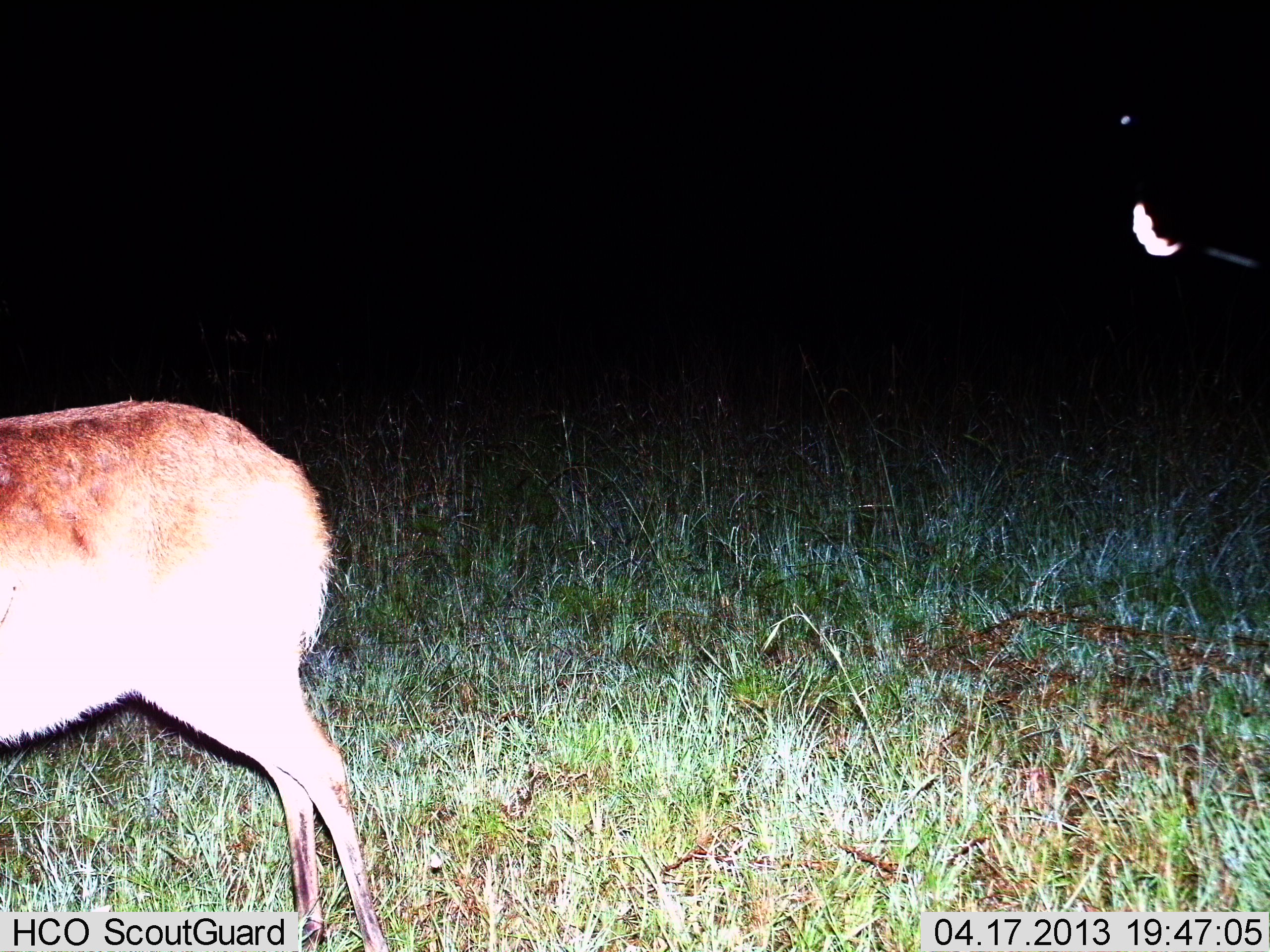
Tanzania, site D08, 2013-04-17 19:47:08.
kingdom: Animalia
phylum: Chordata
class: Mammalia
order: Artiodactyla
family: Bovidae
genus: Redunca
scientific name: Redunca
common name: reedbuck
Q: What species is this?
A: Reedbuck (Redunca).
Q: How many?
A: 1.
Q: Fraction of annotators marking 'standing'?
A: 88%.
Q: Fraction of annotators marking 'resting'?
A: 0%.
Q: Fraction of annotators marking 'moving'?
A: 6%.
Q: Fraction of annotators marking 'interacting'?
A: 0%.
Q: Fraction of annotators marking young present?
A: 0%.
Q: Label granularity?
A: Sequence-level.